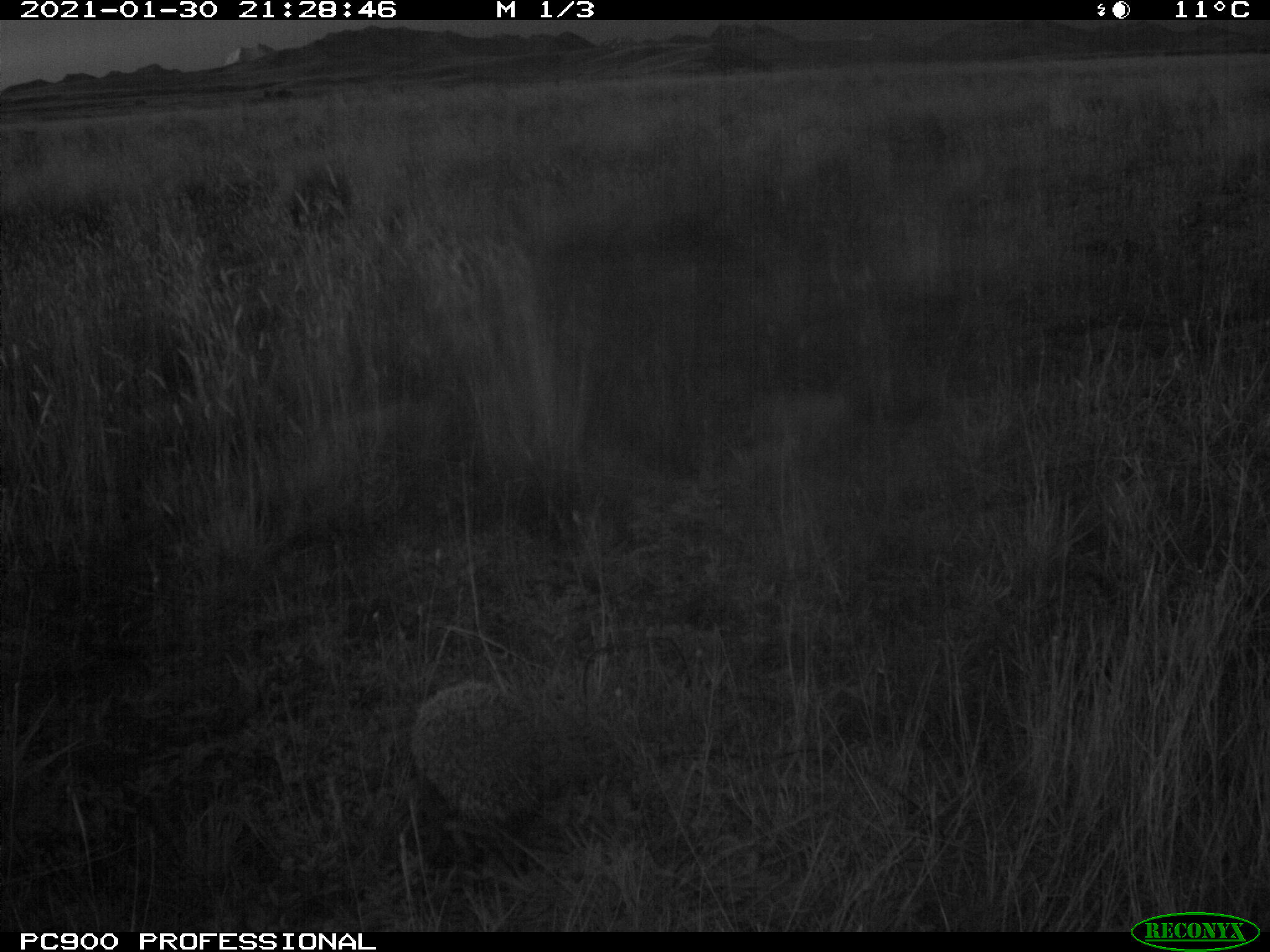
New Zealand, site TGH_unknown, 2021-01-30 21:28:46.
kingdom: Animalia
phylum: Chordata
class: Mammalia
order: Eulipotyphla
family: Erinaceidae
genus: Erinaceus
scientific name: Erinaceus europaeus europaeus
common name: european hedgehog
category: hedgehog